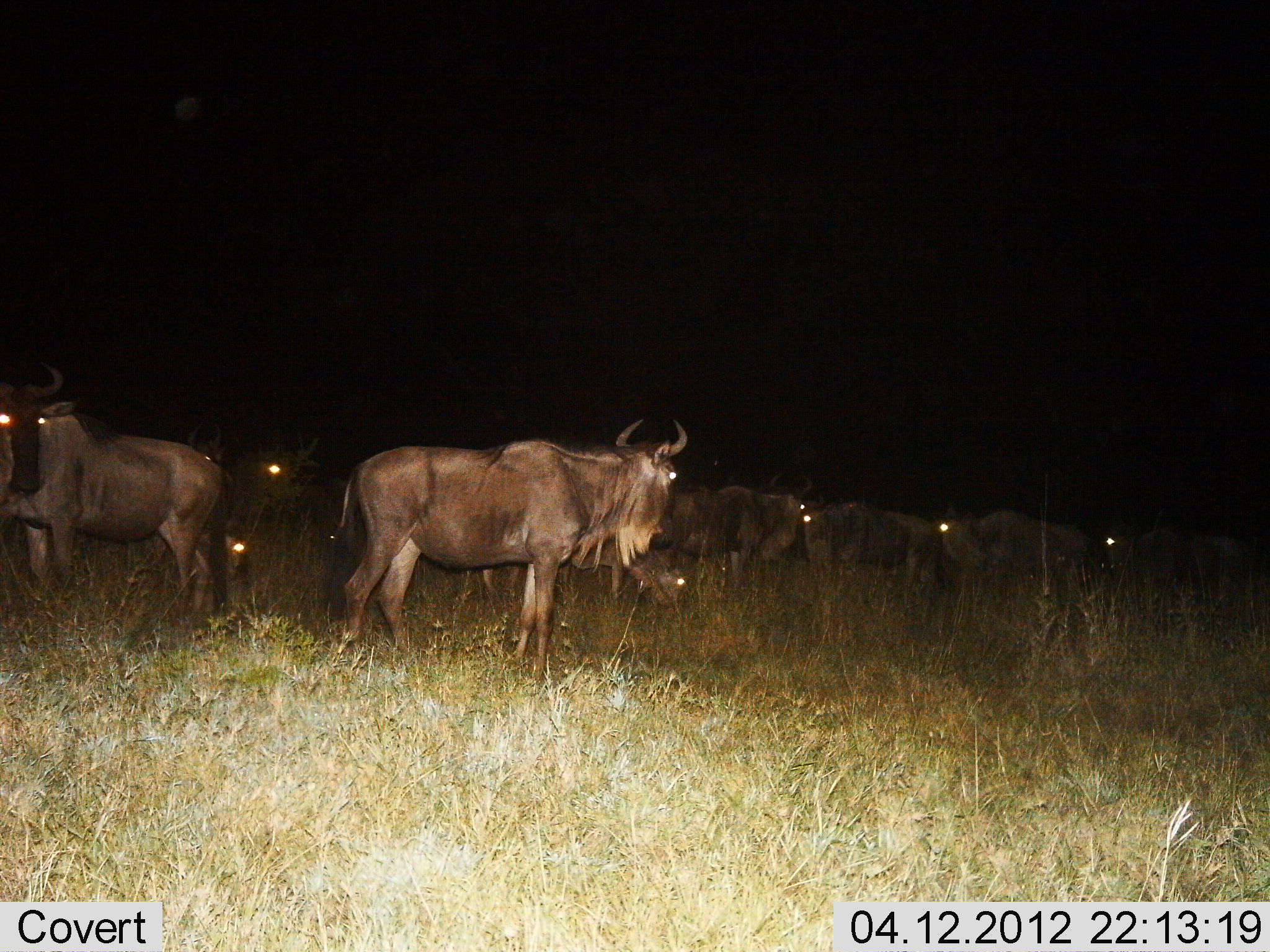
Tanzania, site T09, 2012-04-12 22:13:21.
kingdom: Animalia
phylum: Chordata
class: Mammalia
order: Artiodactyla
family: Bovidae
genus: Connochaetes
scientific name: Connochaetes taurinus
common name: blue wildebeest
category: wildebeest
Wildebeest (blue wildebeest) (Connochaetes taurinus), count 10. Behavior (volunteer vote fractions): standing 80%, resting 20%, moving 7%, interacting 0%. Young present (vote fraction): 0%. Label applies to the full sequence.